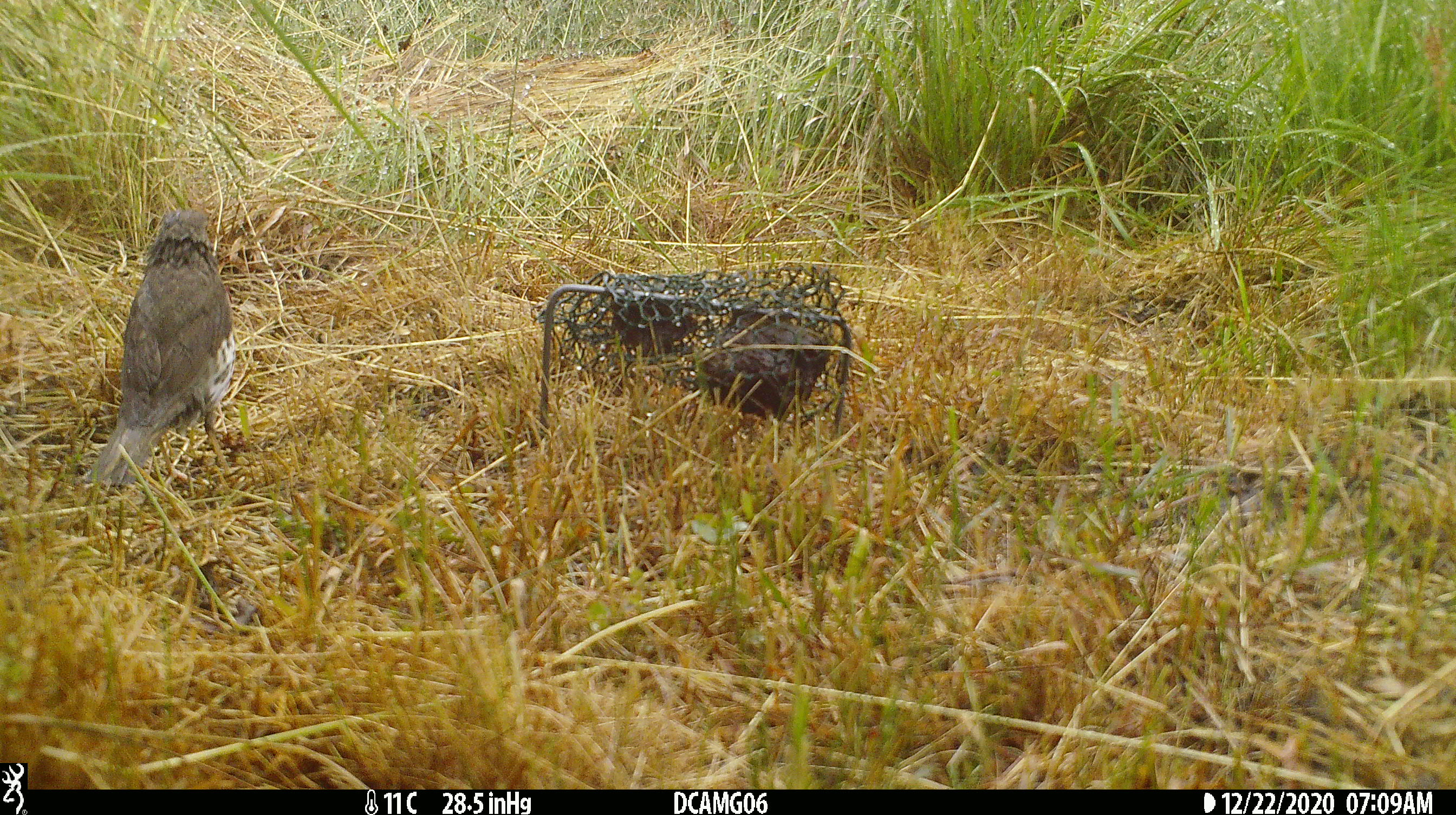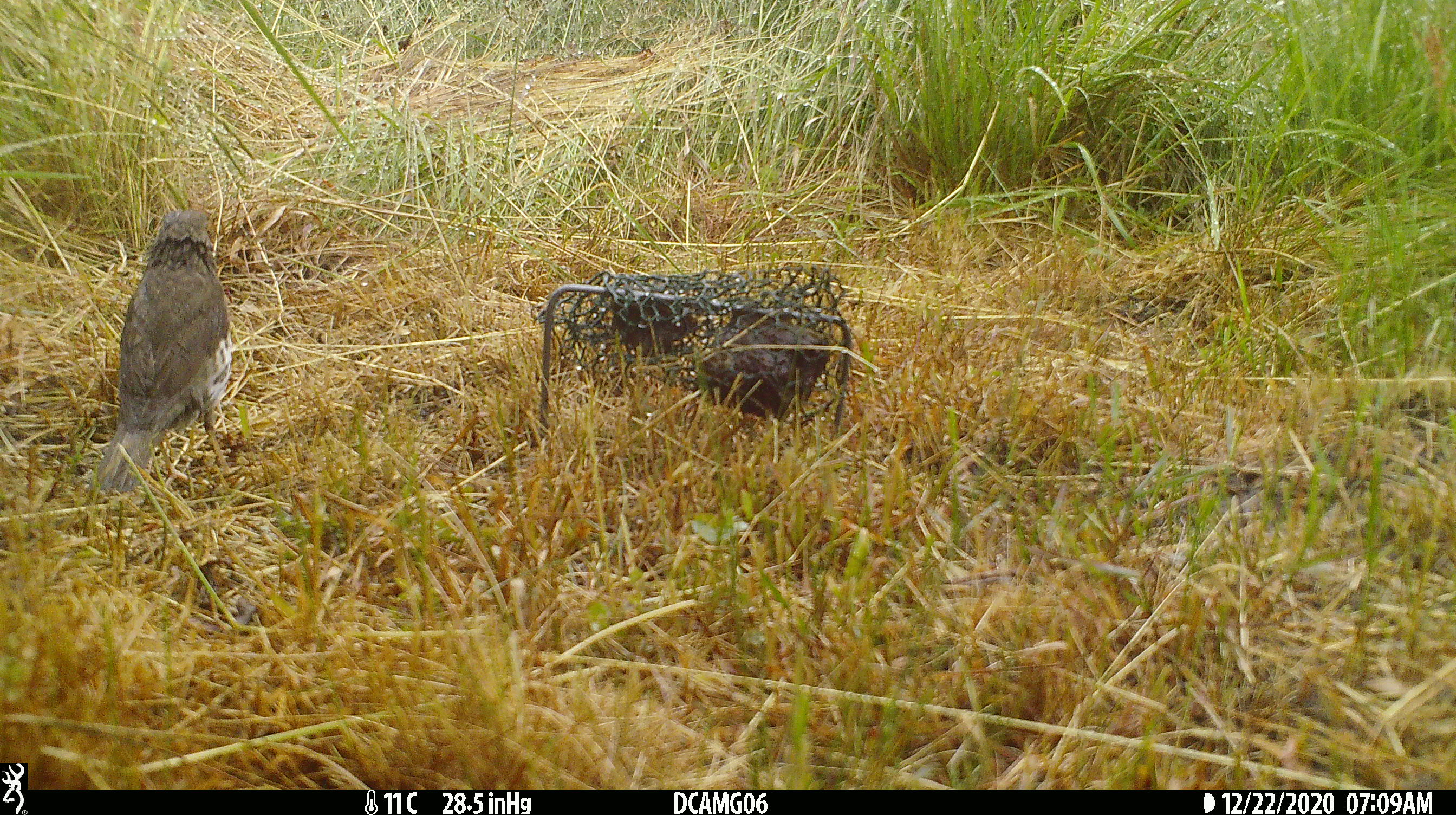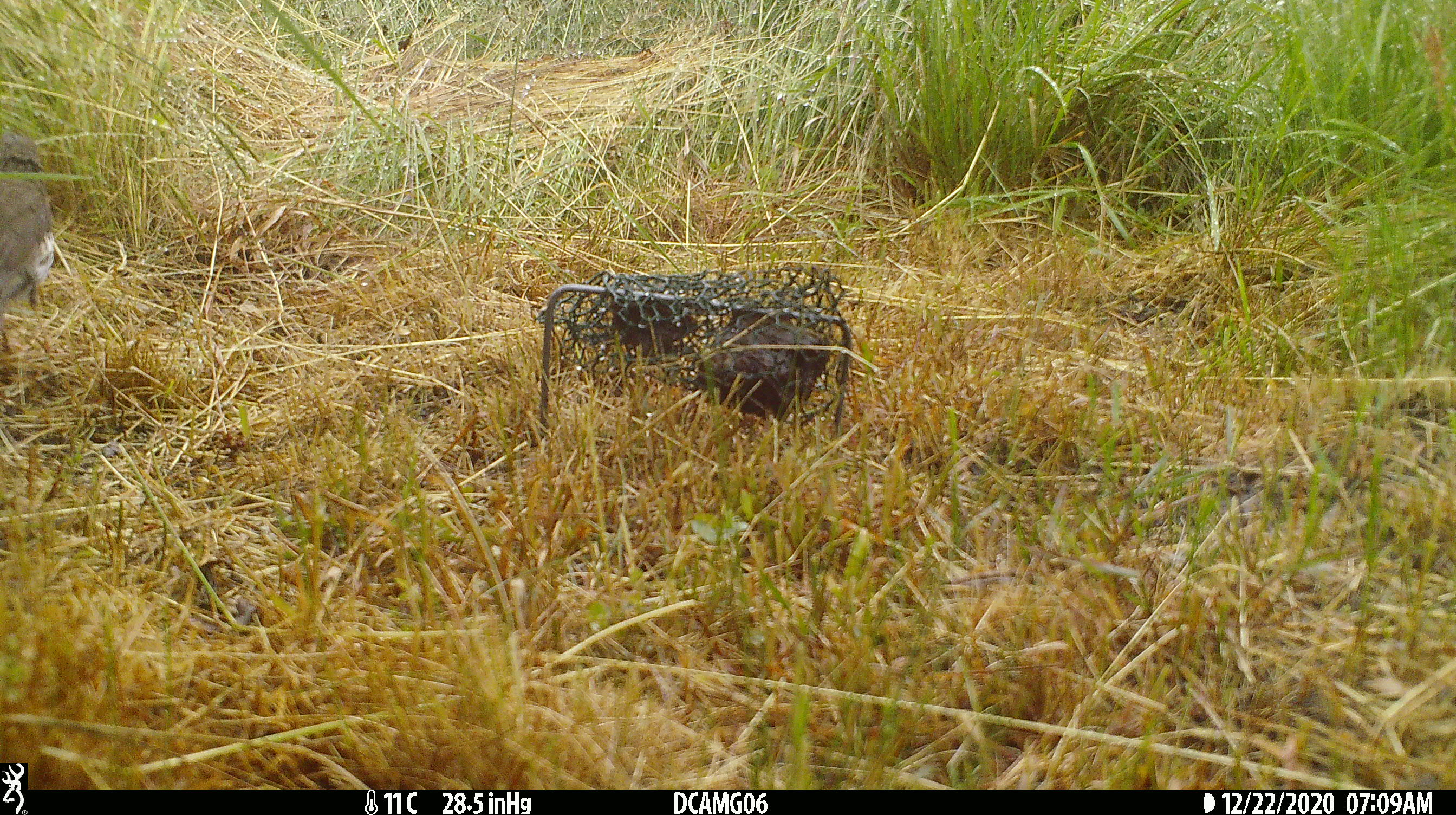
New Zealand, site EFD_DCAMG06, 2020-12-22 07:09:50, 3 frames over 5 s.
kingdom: Animalia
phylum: Chordata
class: Aves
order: Passeriformes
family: Turdidae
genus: Turdus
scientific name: Turdus philomelos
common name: song thrush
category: thrush